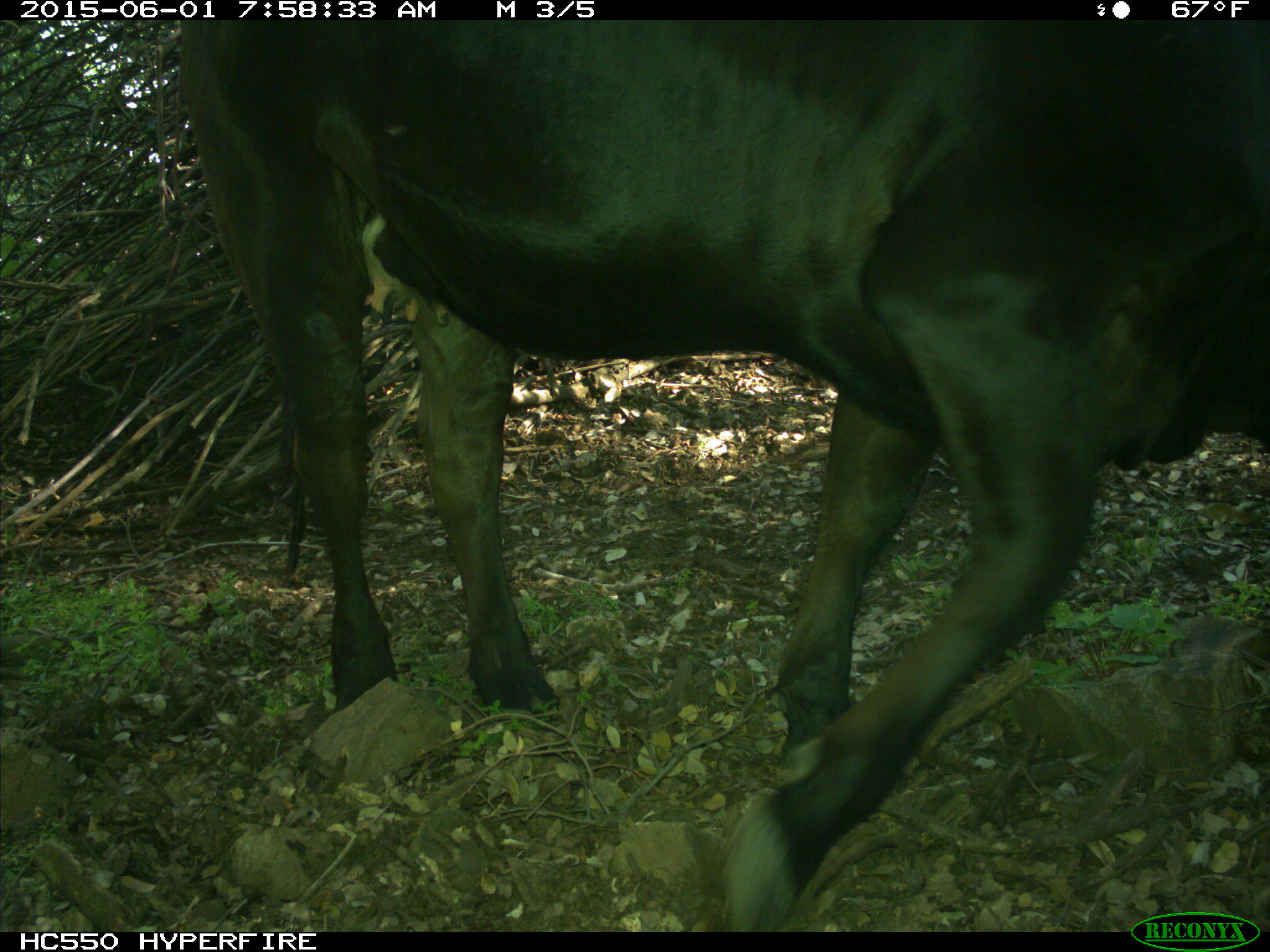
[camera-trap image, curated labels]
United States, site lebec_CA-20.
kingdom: Animalia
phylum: Chordata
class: Mammalia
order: Artiodactyla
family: Bovidae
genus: Bos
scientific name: Bos taurus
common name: domestic cow